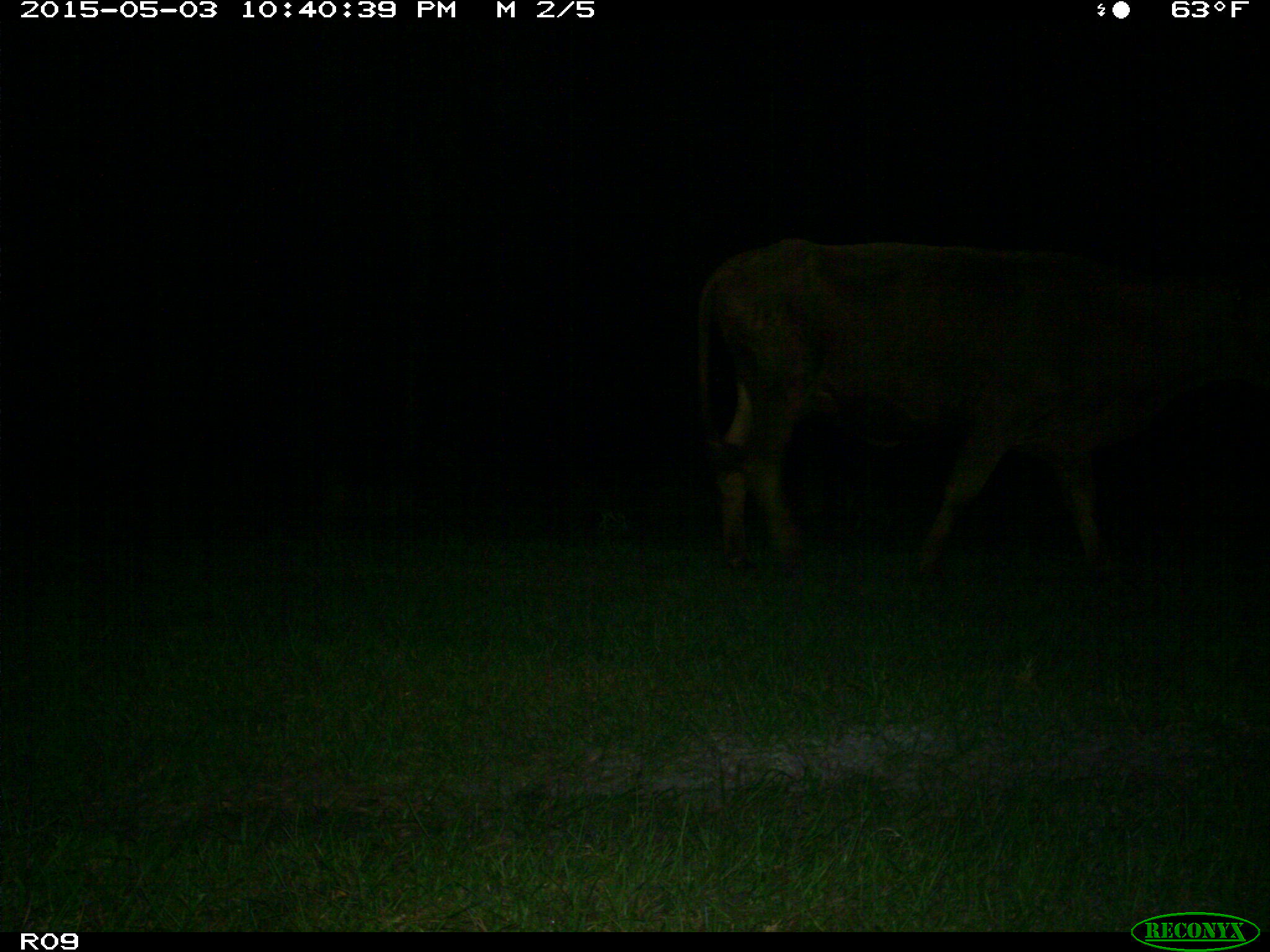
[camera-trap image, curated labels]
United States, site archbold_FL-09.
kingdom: Animalia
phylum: Chordata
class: Mammalia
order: Artiodactyla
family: Bovidae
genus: Bos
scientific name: Bos taurus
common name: domestic cow